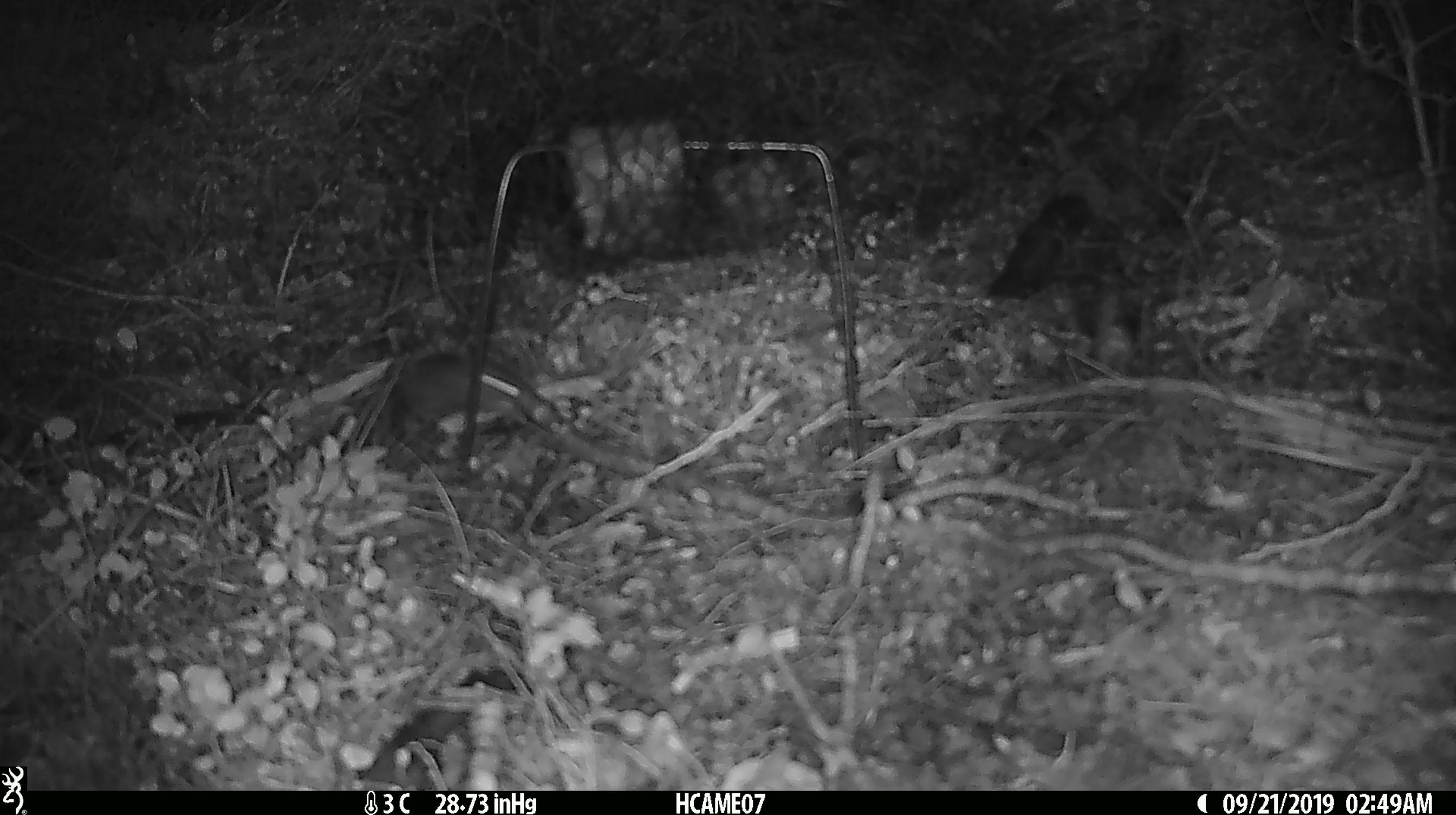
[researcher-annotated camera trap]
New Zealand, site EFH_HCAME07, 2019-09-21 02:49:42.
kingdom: Animalia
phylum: Chordata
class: Mammalia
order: Rodentia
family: Muridae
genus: Mus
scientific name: Mus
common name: mouse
Mouse (Mus).